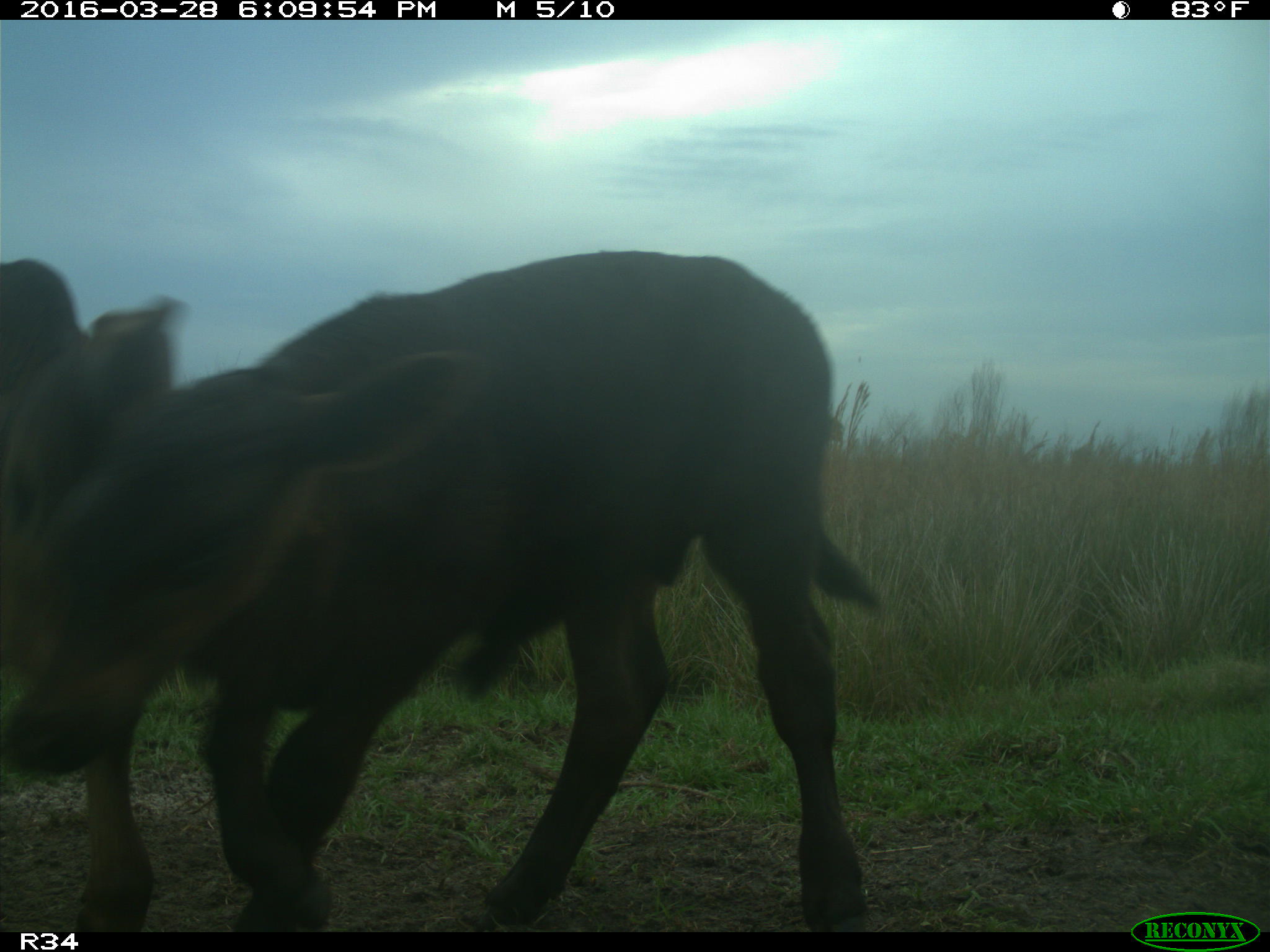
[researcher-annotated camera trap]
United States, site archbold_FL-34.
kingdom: Animalia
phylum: Chordata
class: Mammalia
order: Artiodactyla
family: Bovidae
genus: Bos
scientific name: Bos taurus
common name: domestic cow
Bos taurus (domestic cow).